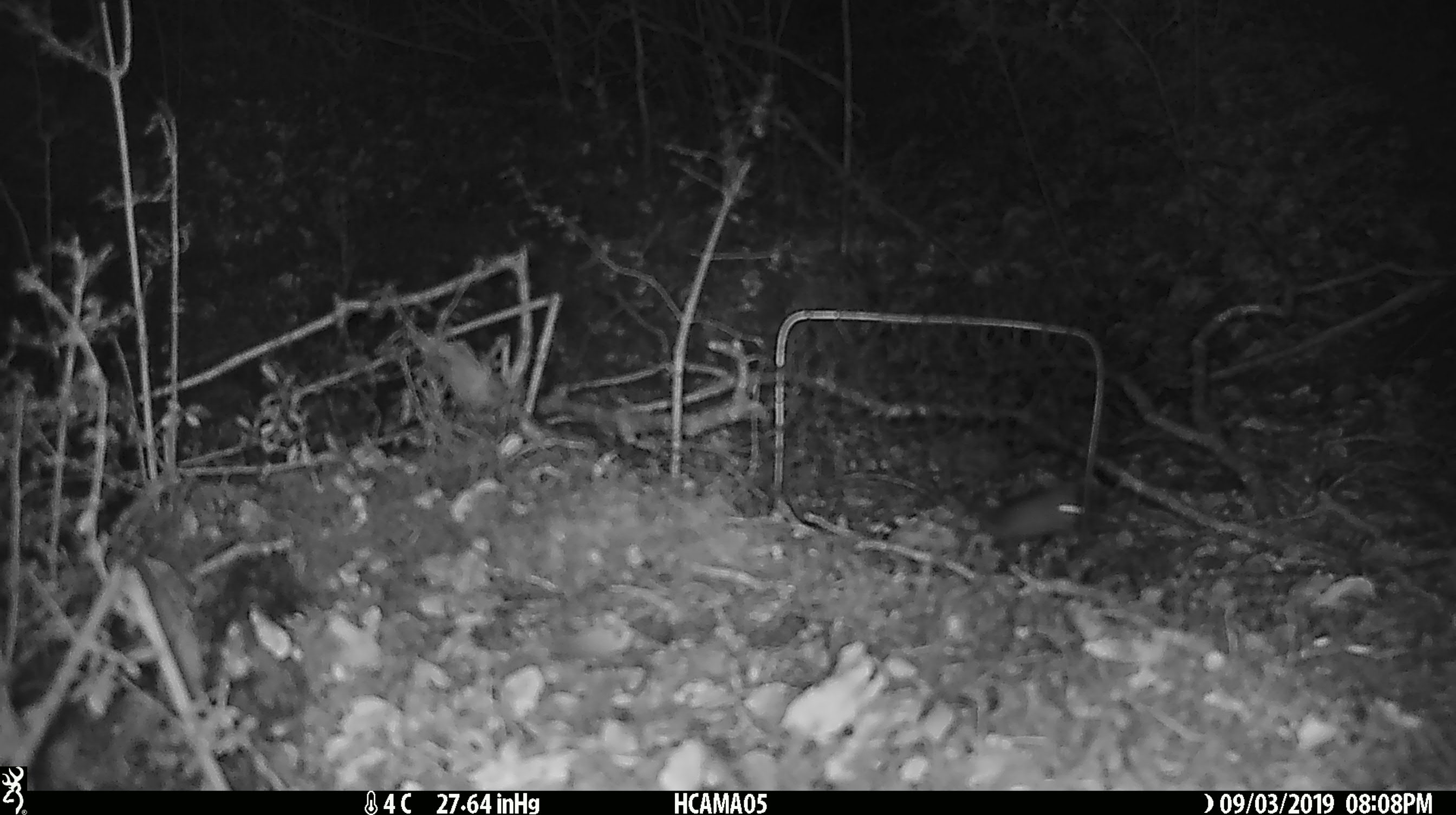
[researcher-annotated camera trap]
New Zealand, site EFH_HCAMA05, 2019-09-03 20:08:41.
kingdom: Animalia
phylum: Chordata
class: Mammalia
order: Rodentia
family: Muridae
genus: Mus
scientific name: Mus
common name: mouse